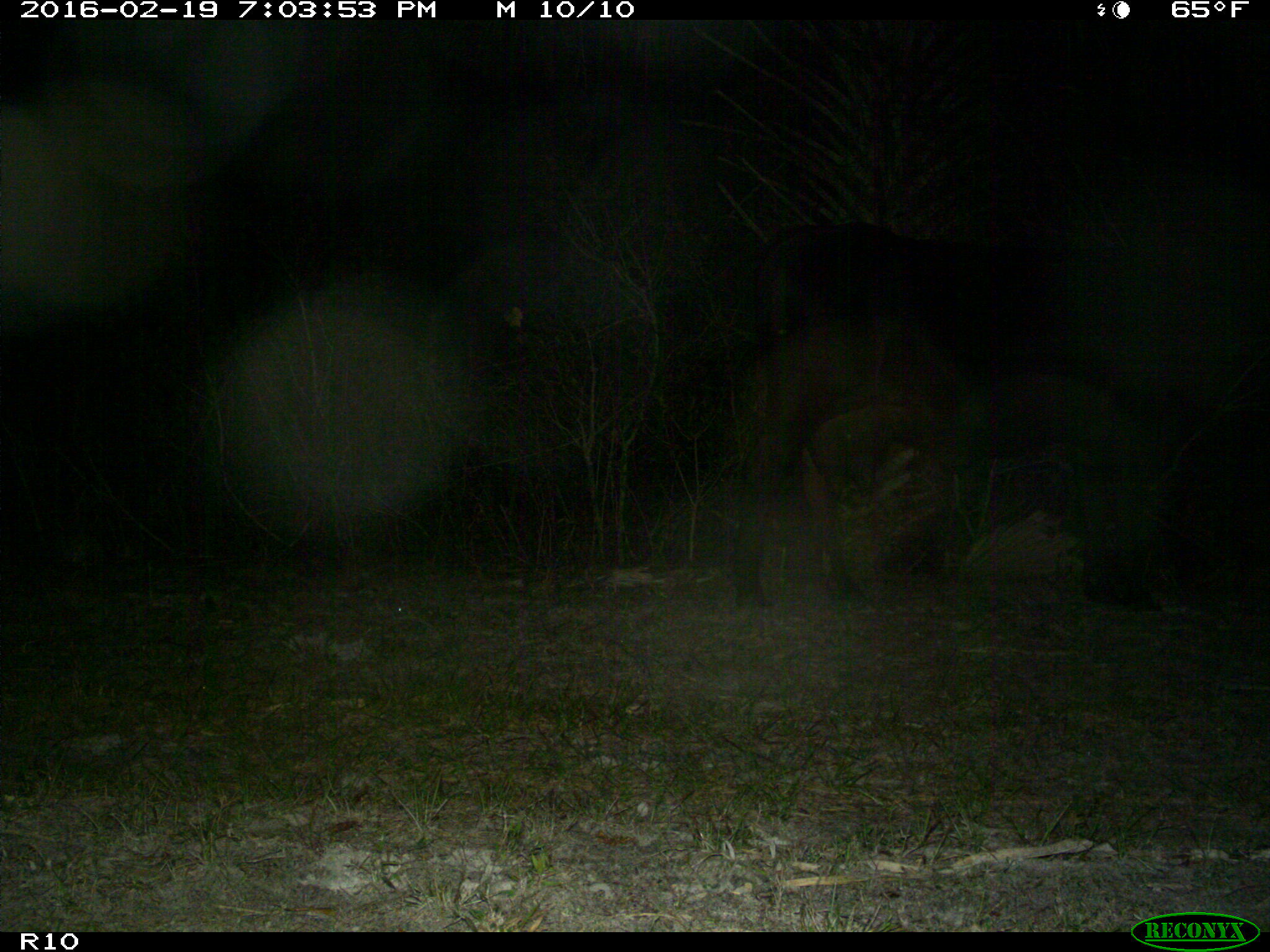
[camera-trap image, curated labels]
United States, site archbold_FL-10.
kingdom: Animalia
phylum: Chordata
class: Mammalia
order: Artiodactyla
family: Bovidae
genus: Bos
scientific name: Bos taurus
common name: domestic cow